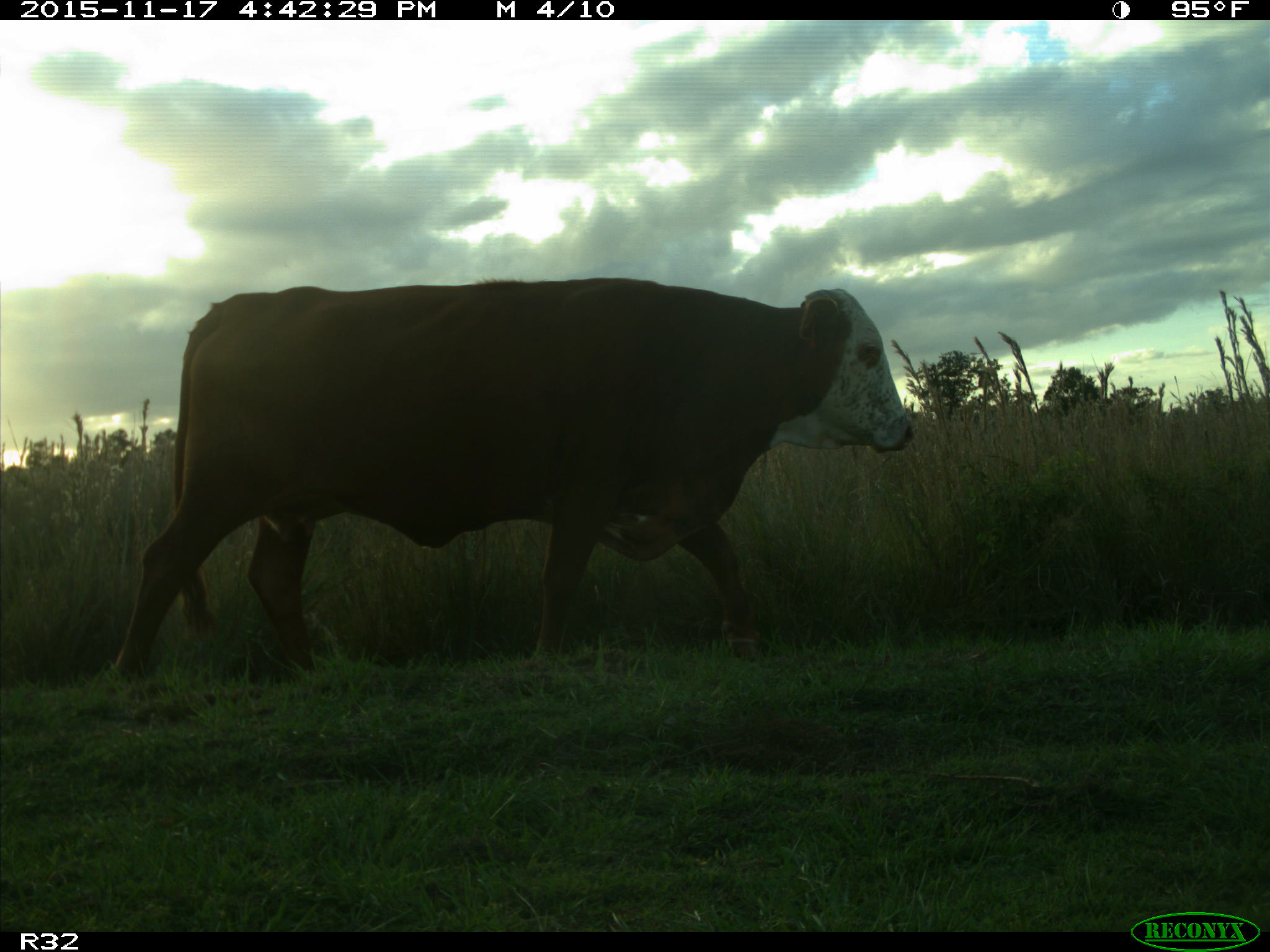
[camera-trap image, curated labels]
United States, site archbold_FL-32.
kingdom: Animalia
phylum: Chordata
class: Mammalia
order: Artiodactyla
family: Bovidae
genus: Bos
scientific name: Bos taurus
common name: domestic cow